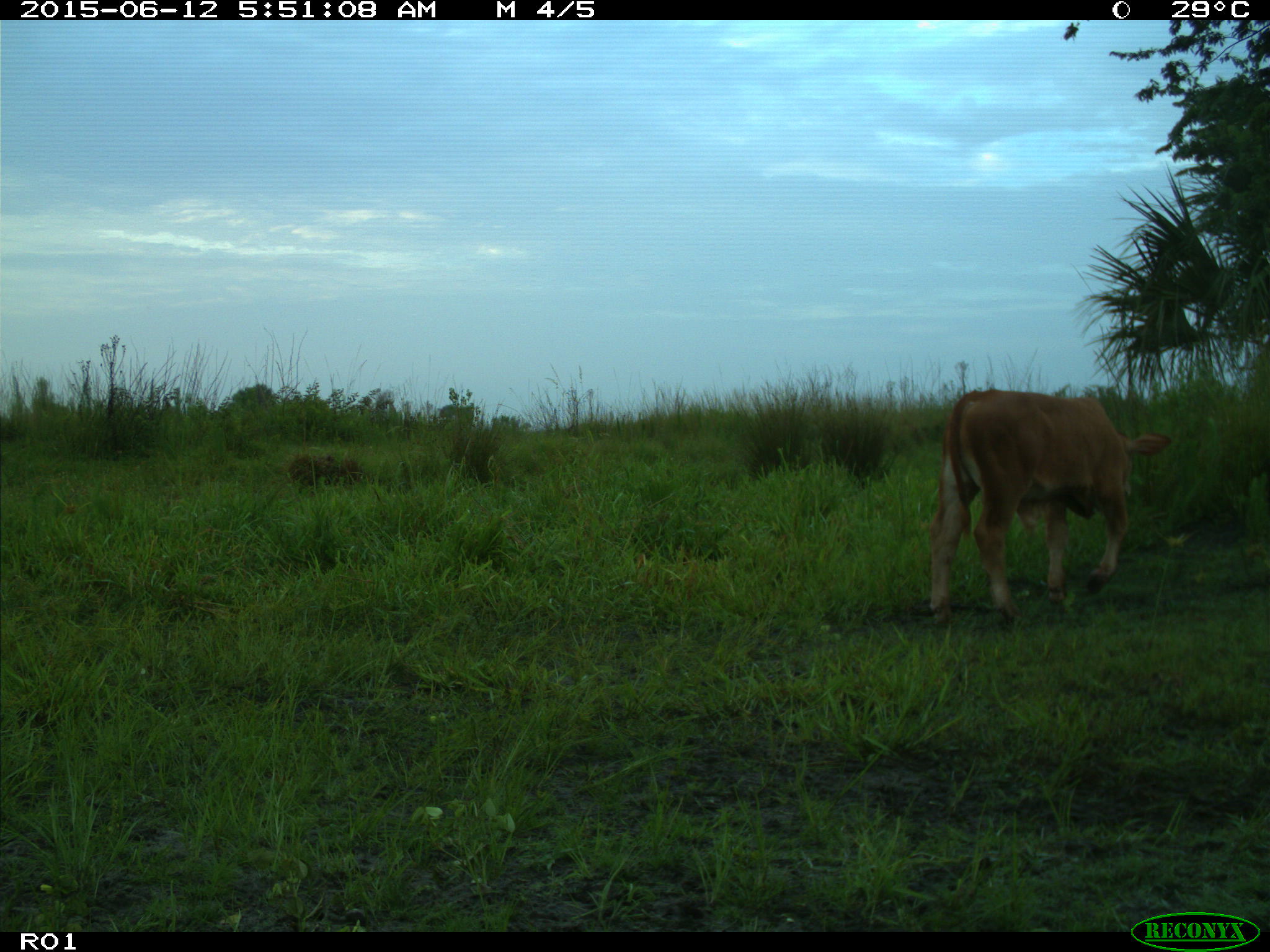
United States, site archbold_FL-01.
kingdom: Animalia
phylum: Chordata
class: Mammalia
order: Artiodactyla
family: Bovidae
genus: Bos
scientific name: Bos taurus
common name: domestic cow